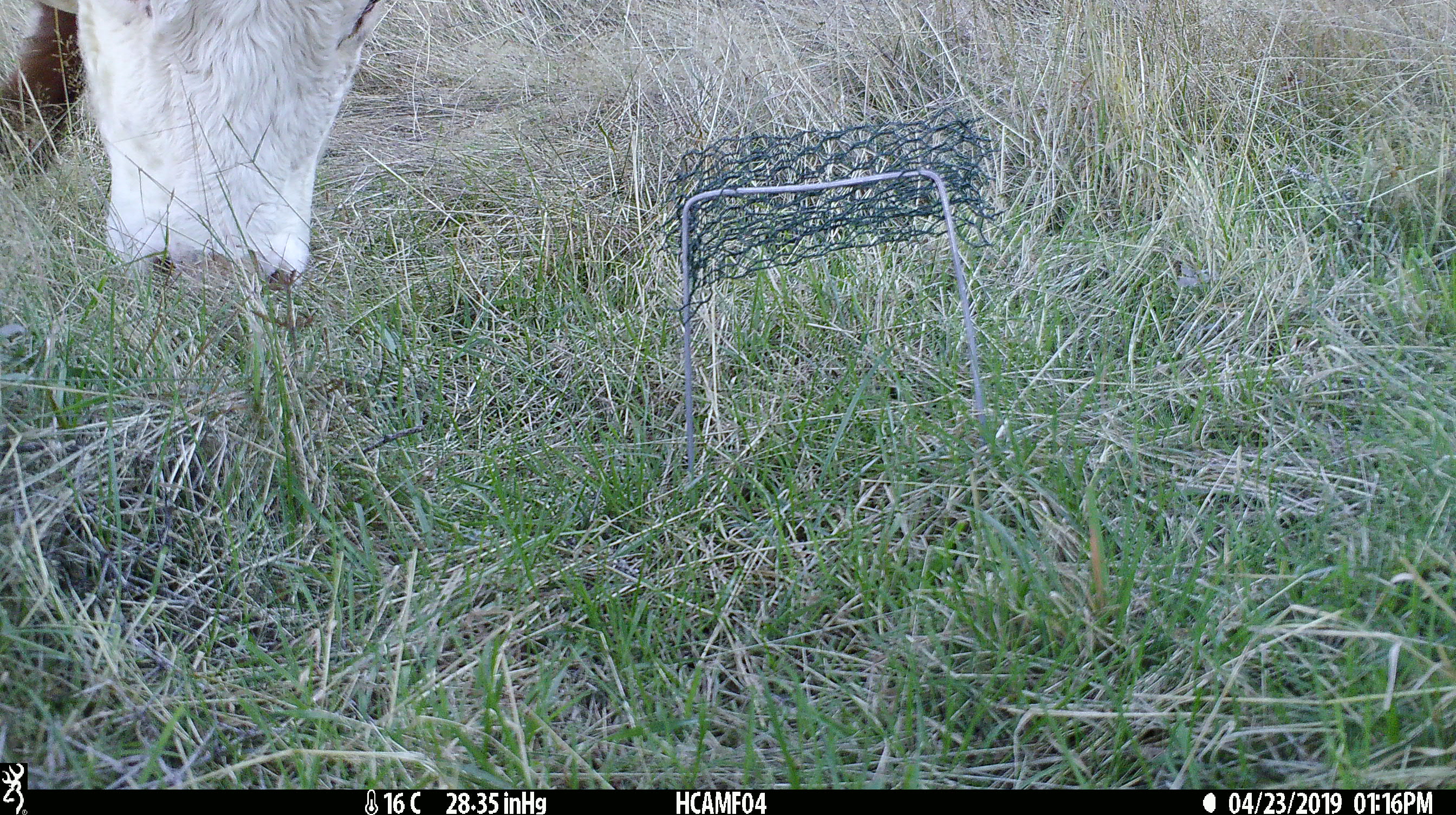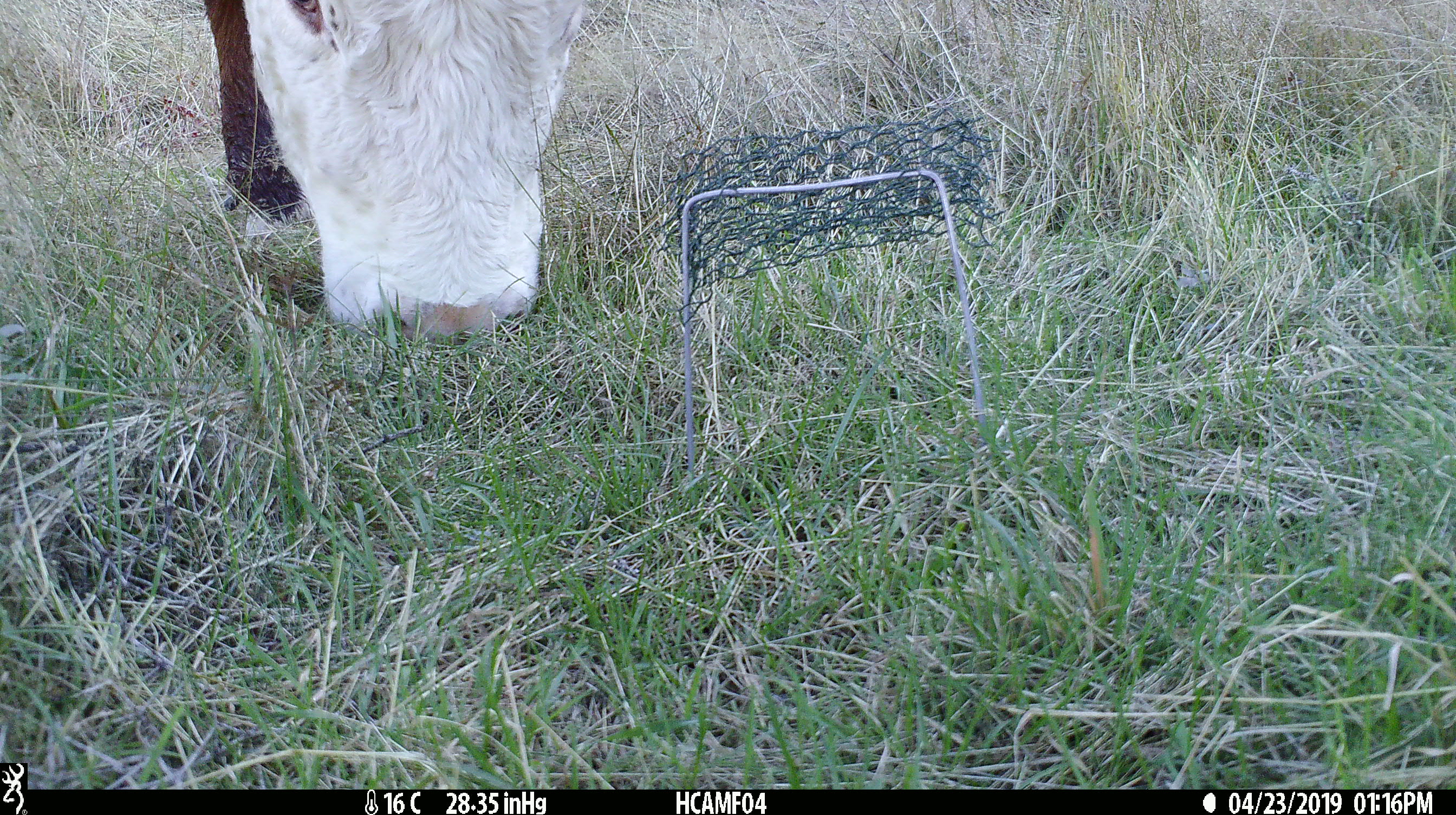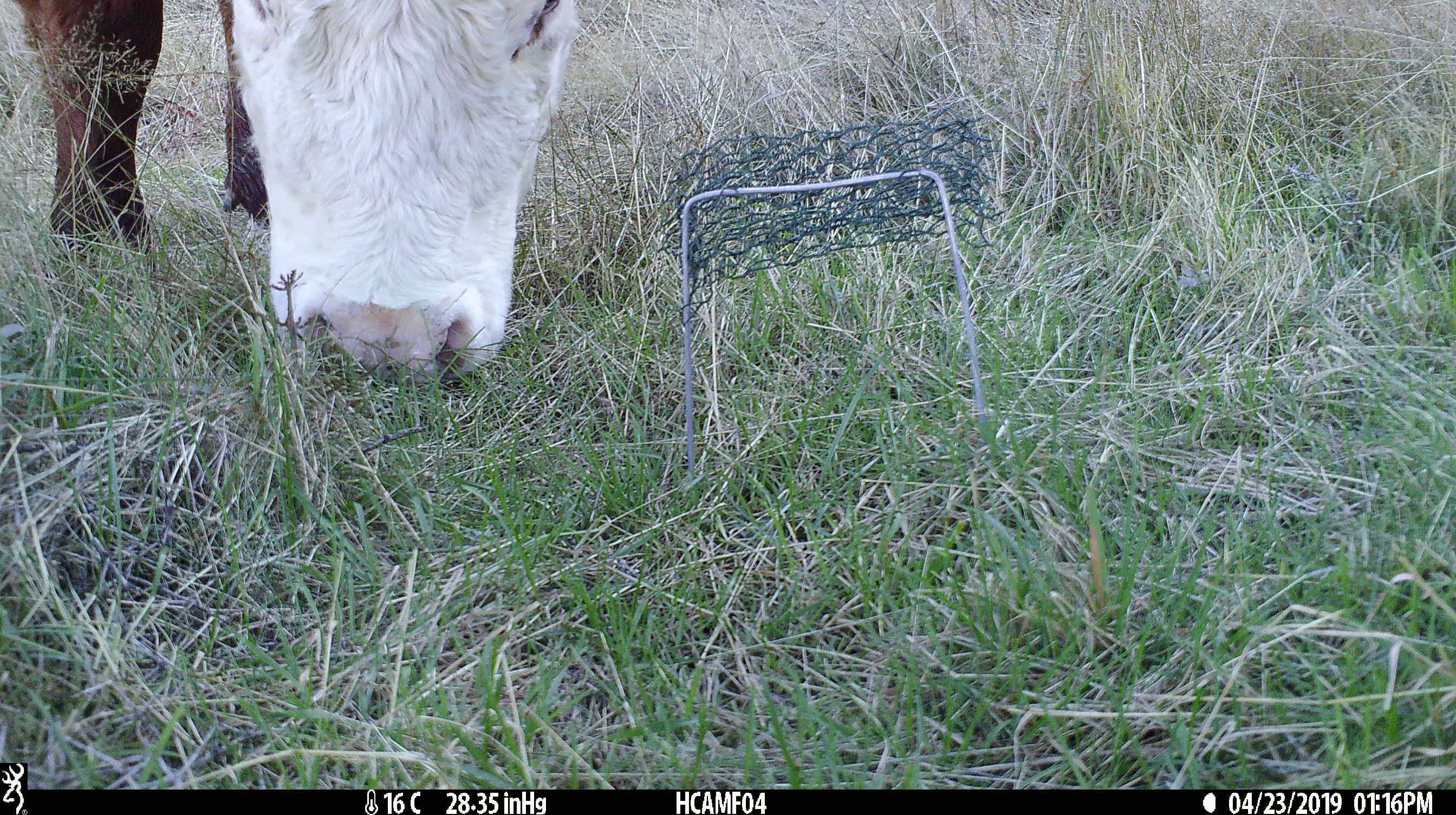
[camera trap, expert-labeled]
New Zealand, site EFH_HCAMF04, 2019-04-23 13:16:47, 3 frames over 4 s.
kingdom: Animalia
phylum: Chordata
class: Mammalia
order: Artiodactyla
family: Bovidae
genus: Bos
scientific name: Bos taurus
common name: domestic cow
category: cow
Cow (domestic cow) (Bos taurus).